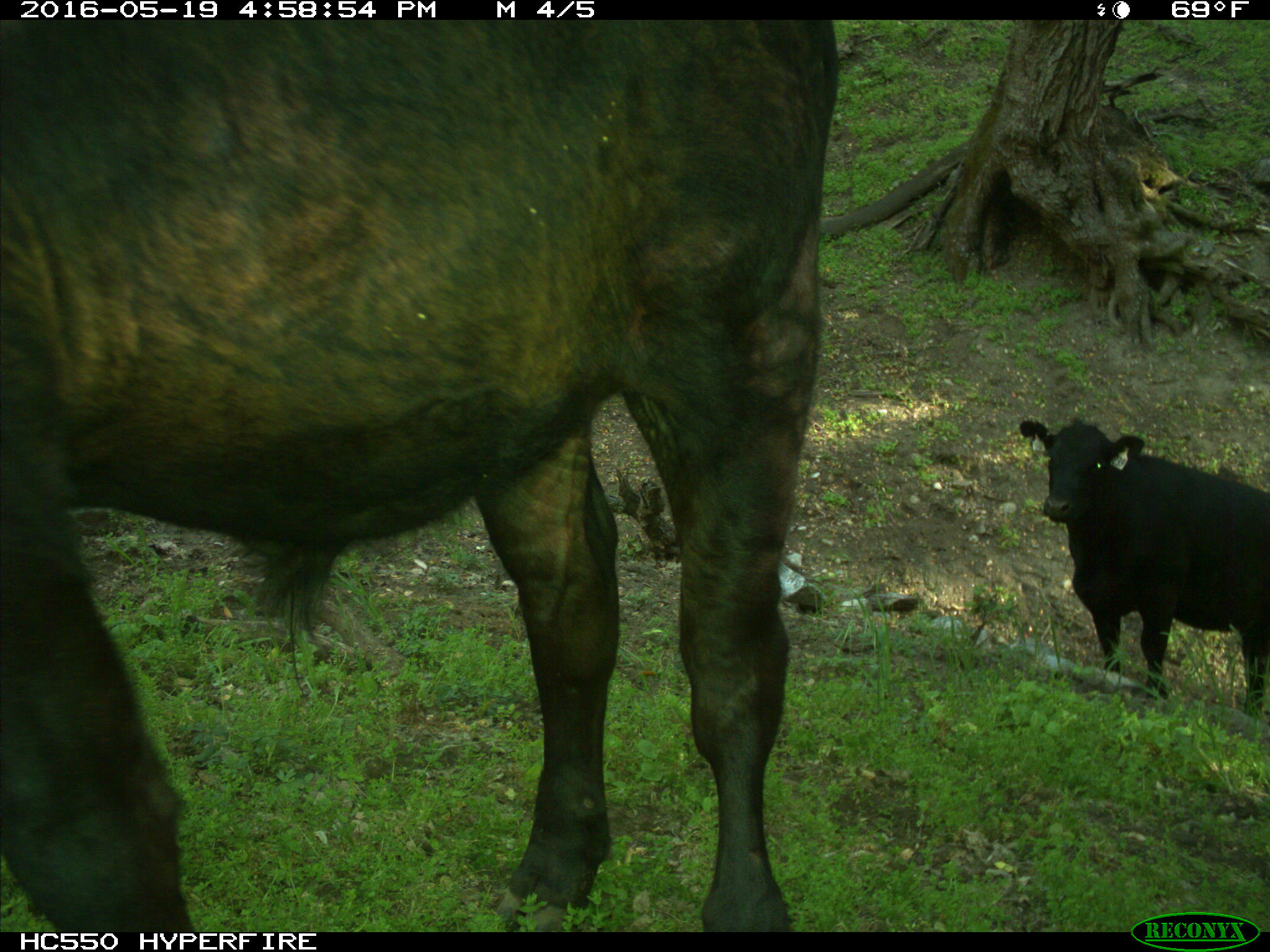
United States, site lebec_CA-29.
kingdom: Animalia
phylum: Chordata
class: Mammalia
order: Artiodactyla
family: Bovidae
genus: Bos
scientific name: Bos taurus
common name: domestic cow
Bos taurus (domestic cow).